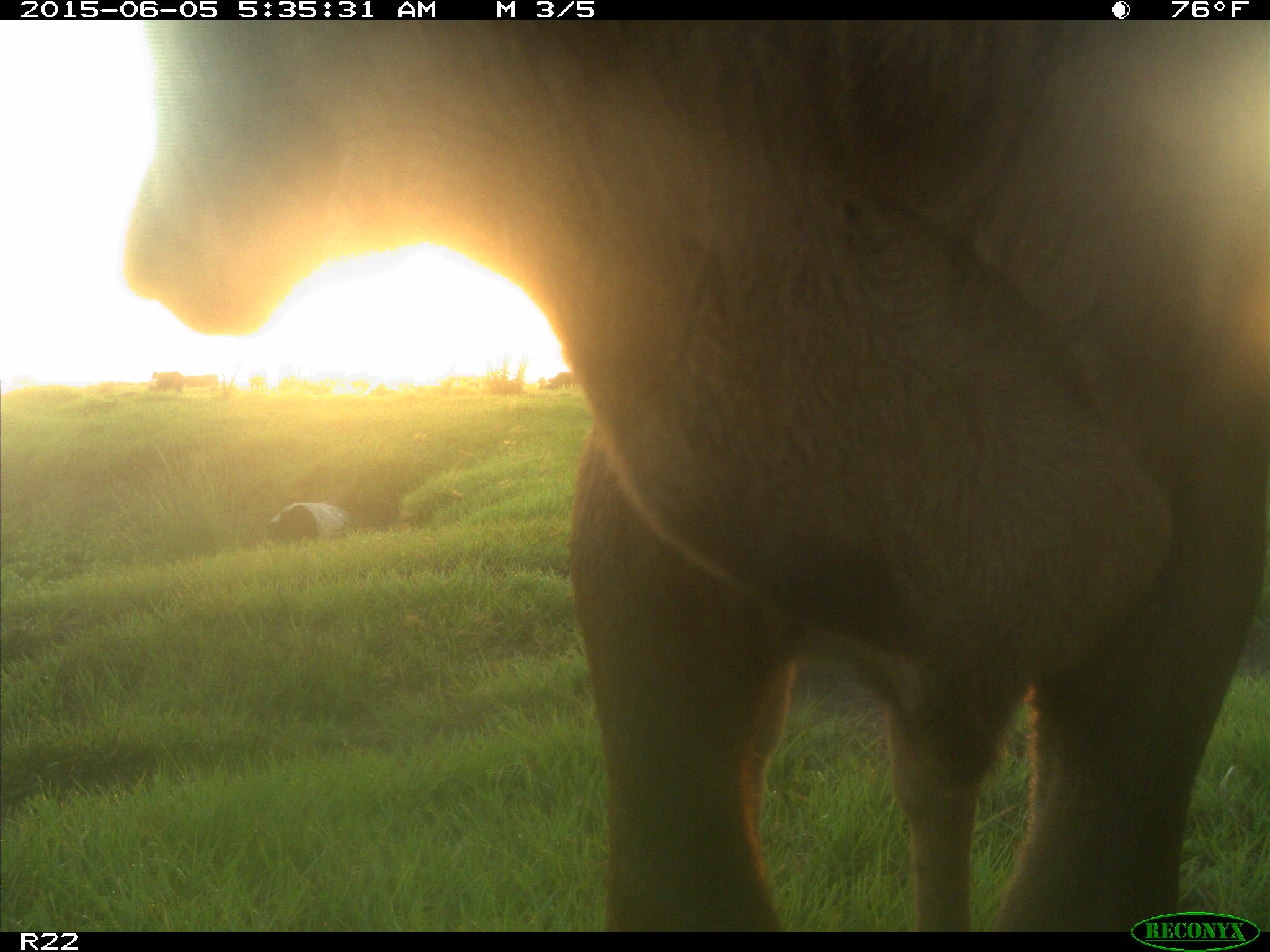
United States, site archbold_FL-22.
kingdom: Animalia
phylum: Chordata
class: Mammalia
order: Artiodactyla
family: Bovidae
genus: Bos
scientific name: Bos taurus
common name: domestic cow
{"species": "Bos taurus (domestic cow)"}